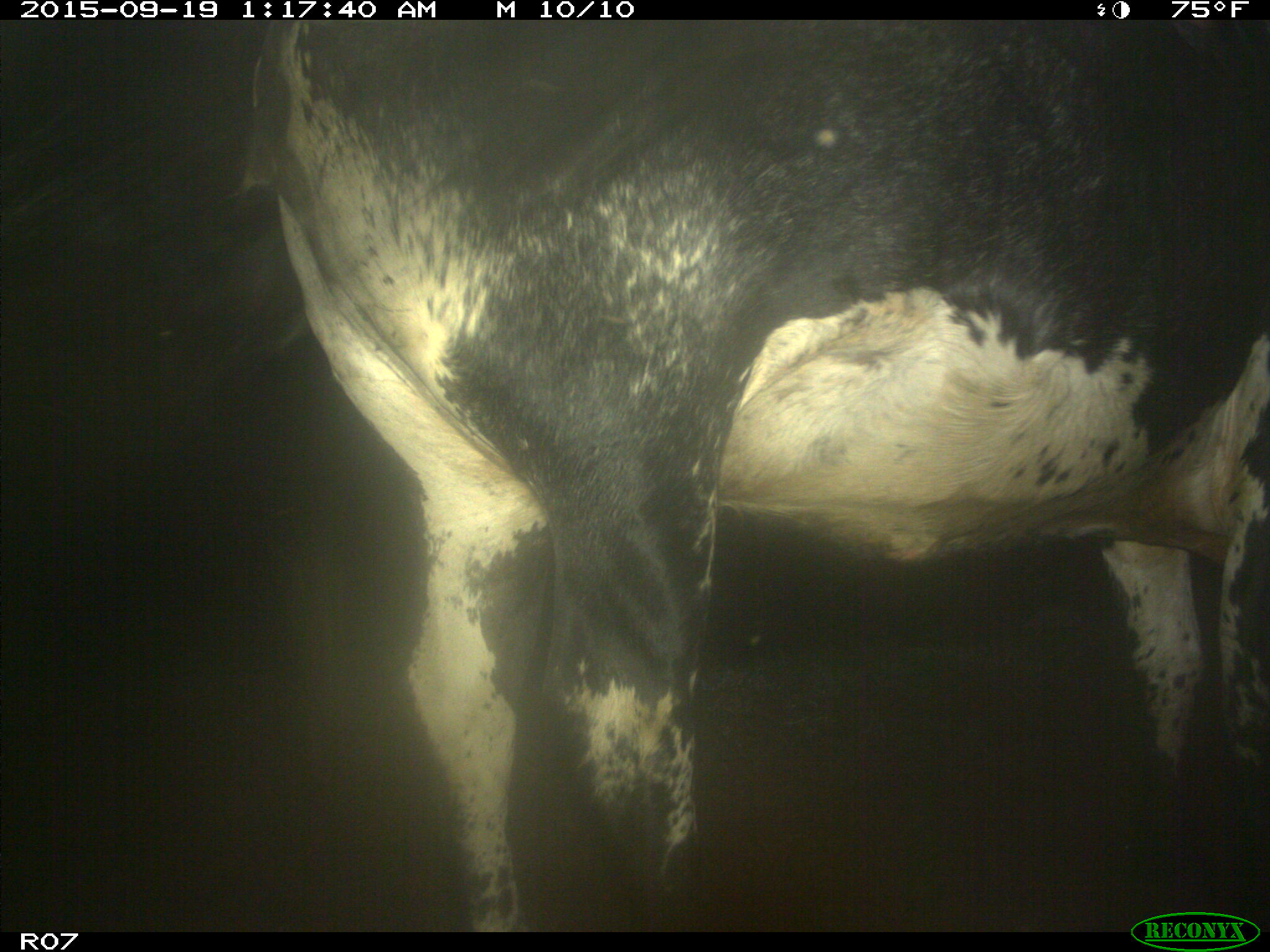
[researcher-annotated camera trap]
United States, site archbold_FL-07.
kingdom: Animalia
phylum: Chordata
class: Mammalia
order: Artiodactyla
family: Bovidae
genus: Bos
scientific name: Bos taurus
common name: domestic cow